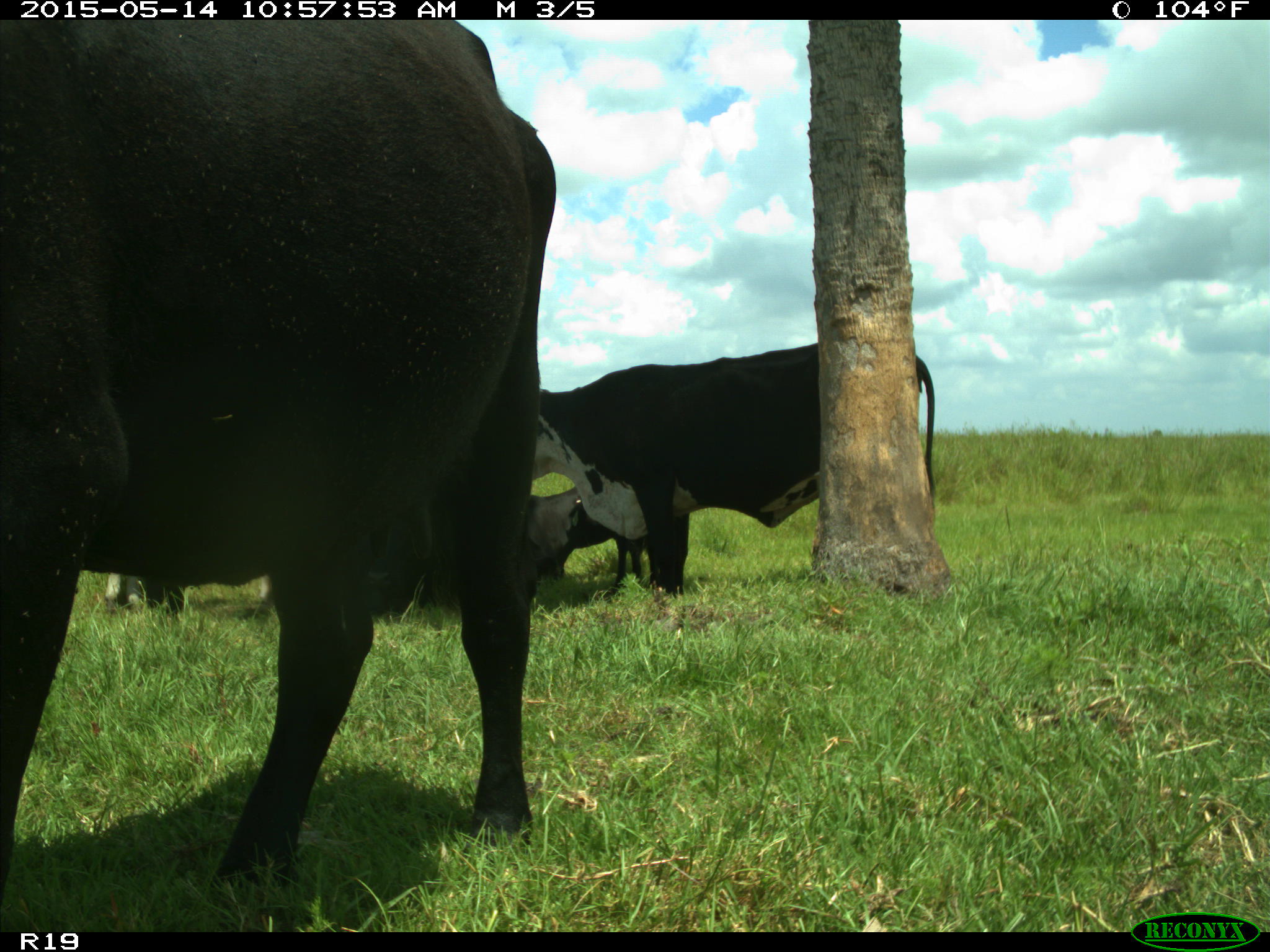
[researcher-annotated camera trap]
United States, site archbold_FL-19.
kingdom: Animalia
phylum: Chordata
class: Mammalia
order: Artiodactyla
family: Bovidae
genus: Bos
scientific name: Bos taurus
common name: domestic cow